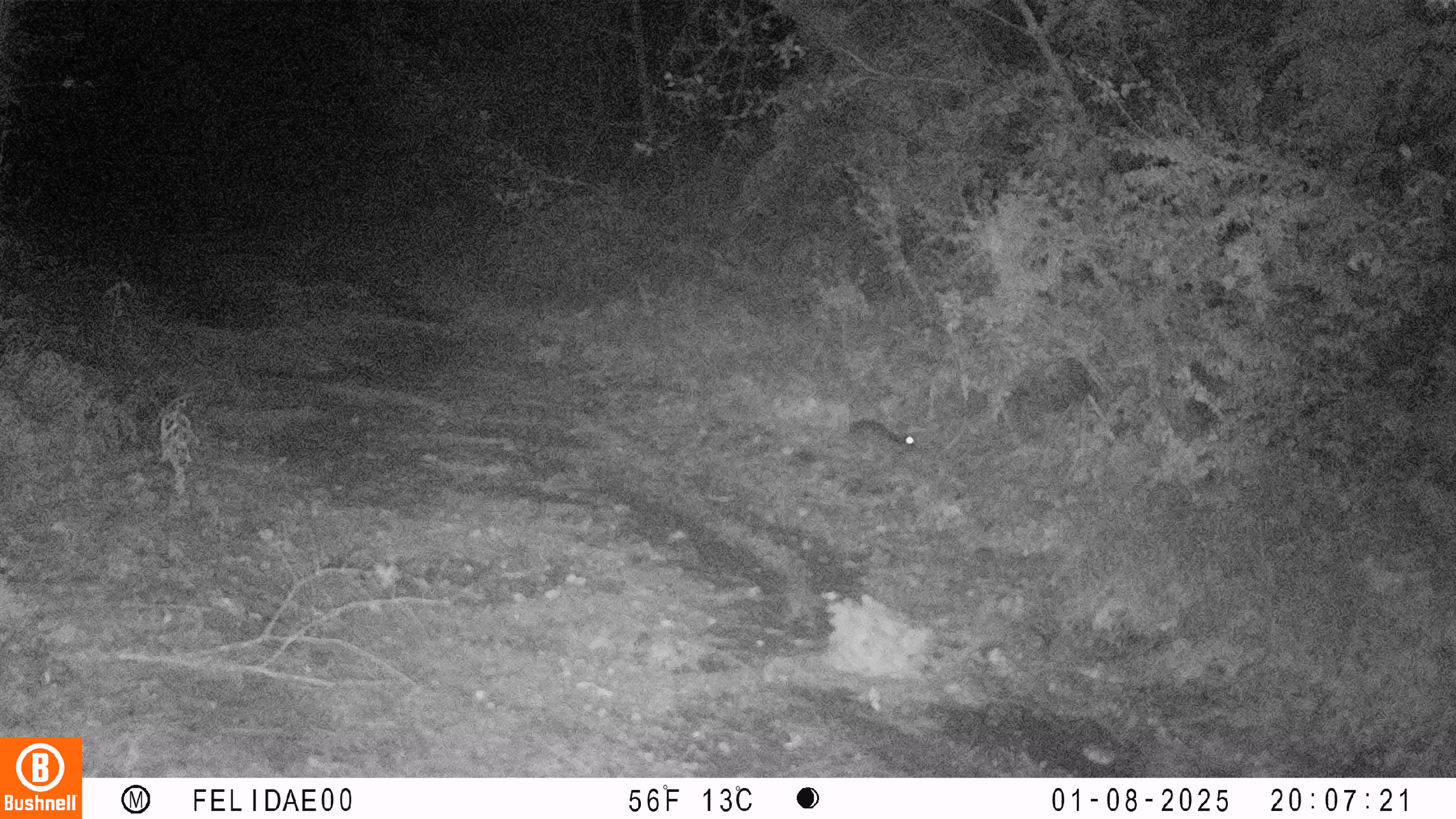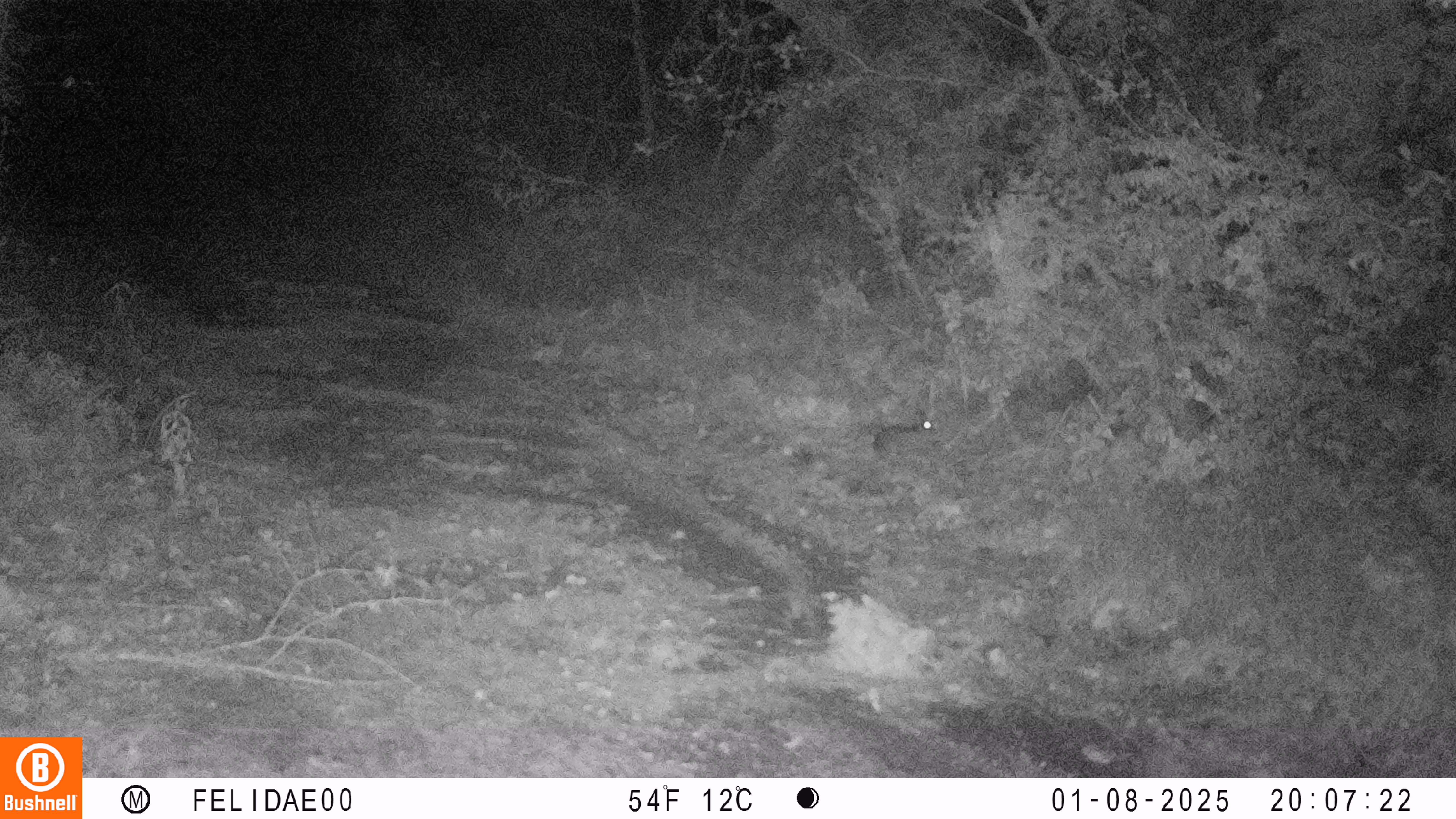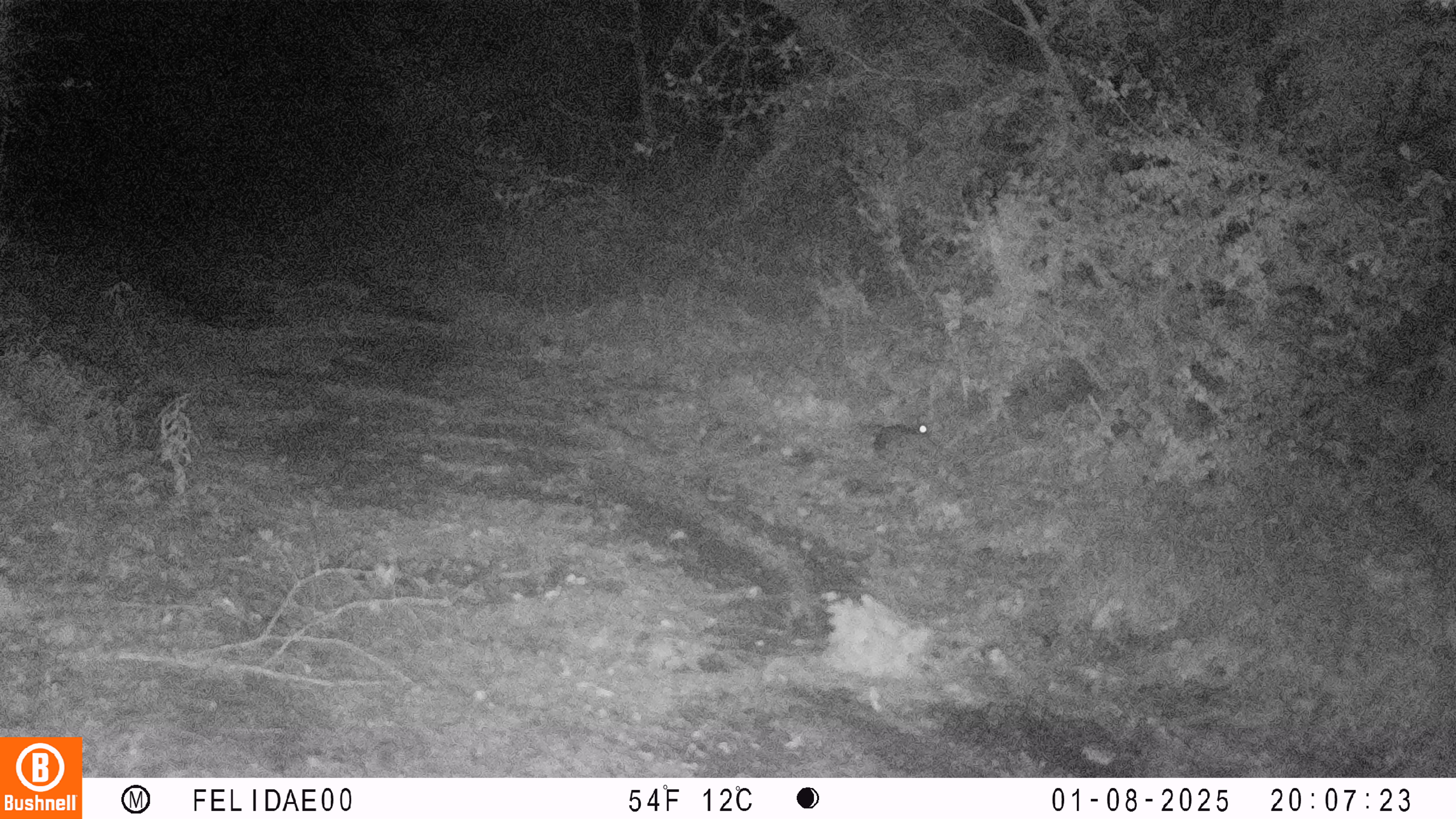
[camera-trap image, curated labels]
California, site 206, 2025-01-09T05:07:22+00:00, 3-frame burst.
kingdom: Animalia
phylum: Chordata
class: Mammalia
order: Lagomorpha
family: Leporidae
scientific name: Leporidae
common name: rabbit